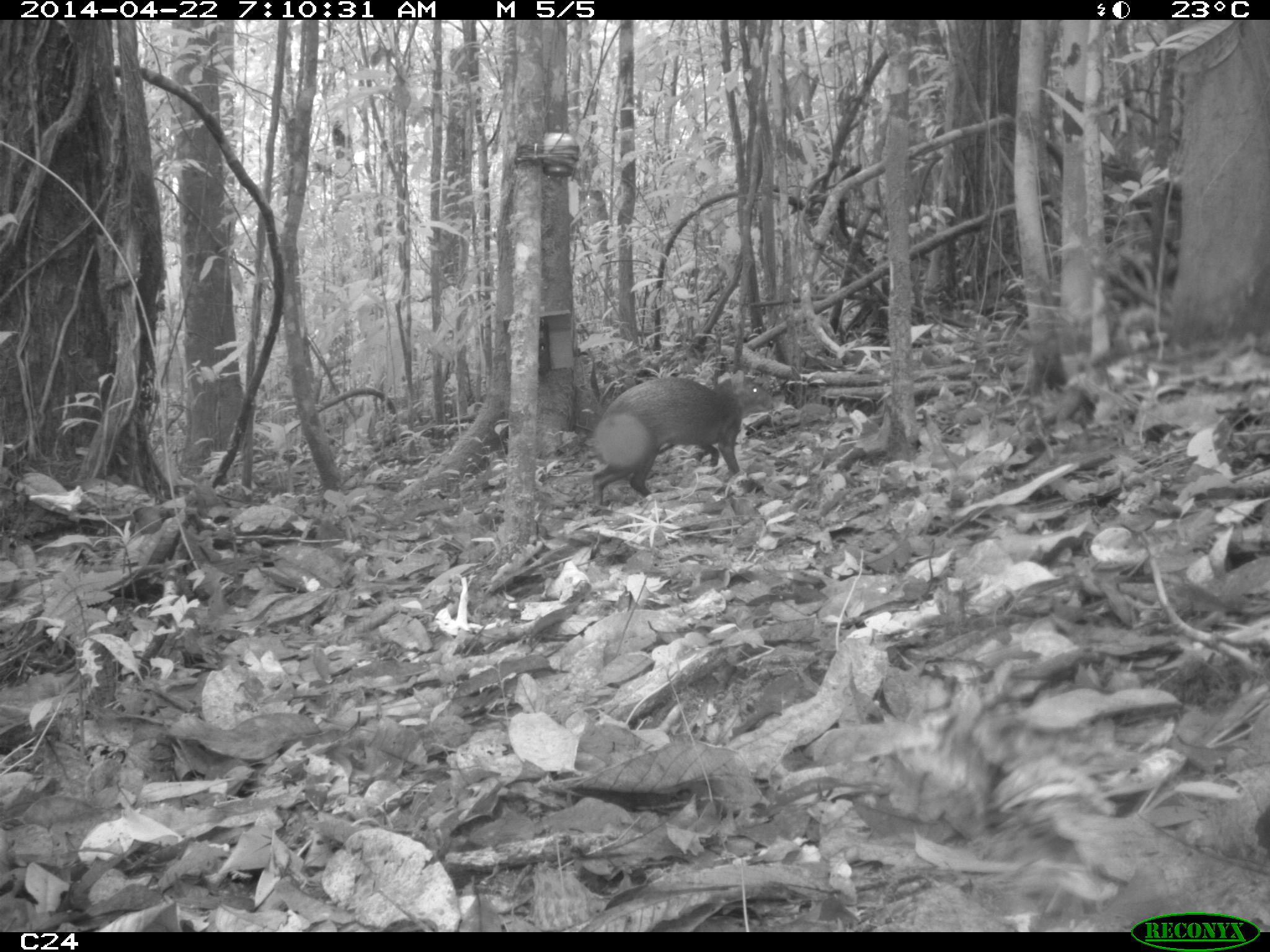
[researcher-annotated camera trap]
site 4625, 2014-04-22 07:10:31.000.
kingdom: Animalia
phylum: Chordata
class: Mammalia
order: Rodentia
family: Dasyproctidae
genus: Dasyprocta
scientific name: Dasyprocta leporina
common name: red-rumped agouti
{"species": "Dasyprocta leporina (red-rumped agouti)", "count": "1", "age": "adult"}